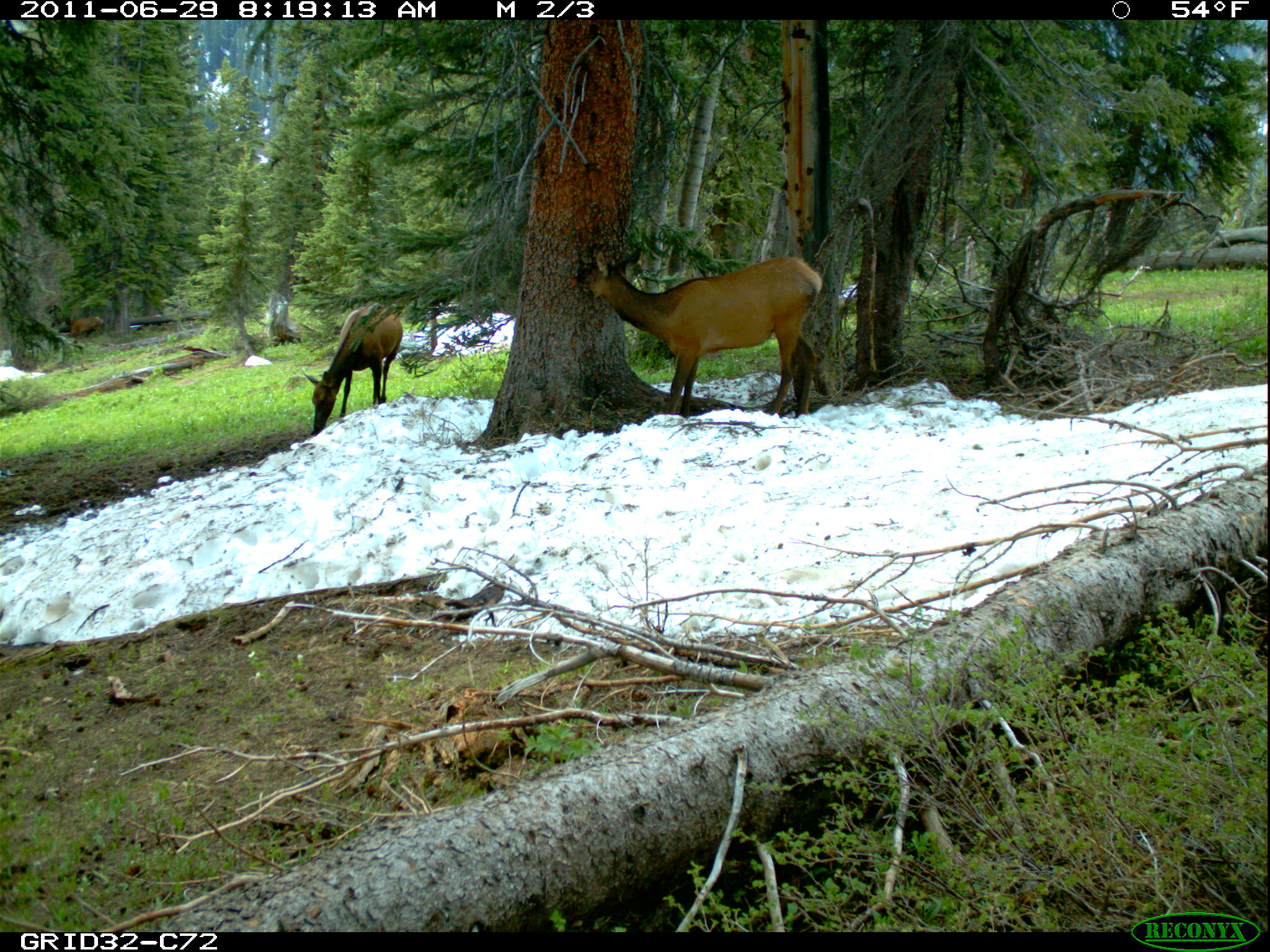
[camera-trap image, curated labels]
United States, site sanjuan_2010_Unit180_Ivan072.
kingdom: Animalia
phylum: Chordata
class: Mammalia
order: Artiodactyla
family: Cervidae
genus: Cervus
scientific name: Cervus elaphus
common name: red deer